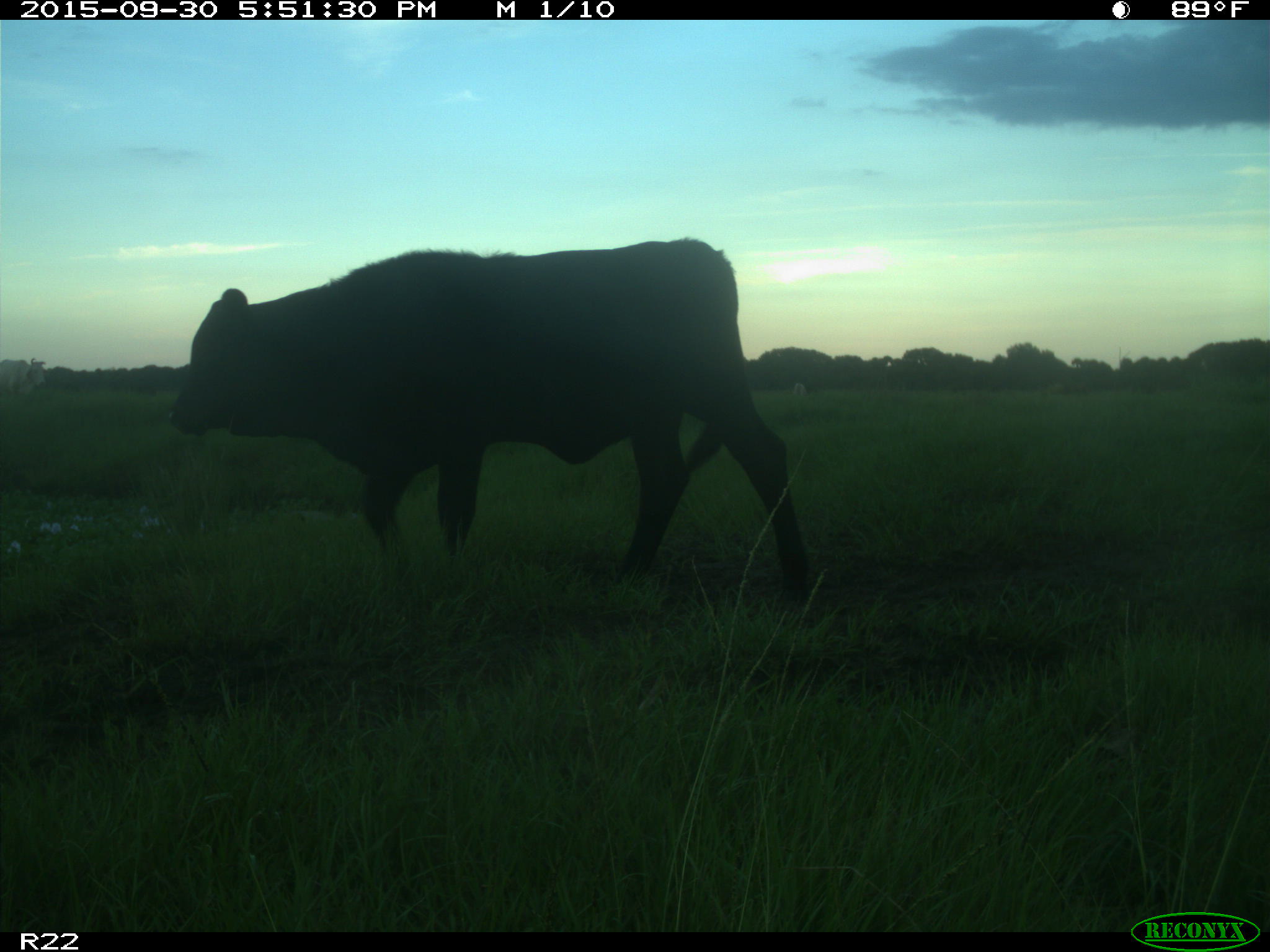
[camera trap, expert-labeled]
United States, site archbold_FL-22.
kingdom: Animalia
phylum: Chordata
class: Mammalia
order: Artiodactyla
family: Bovidae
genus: Bos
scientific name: Bos taurus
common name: domestic cow